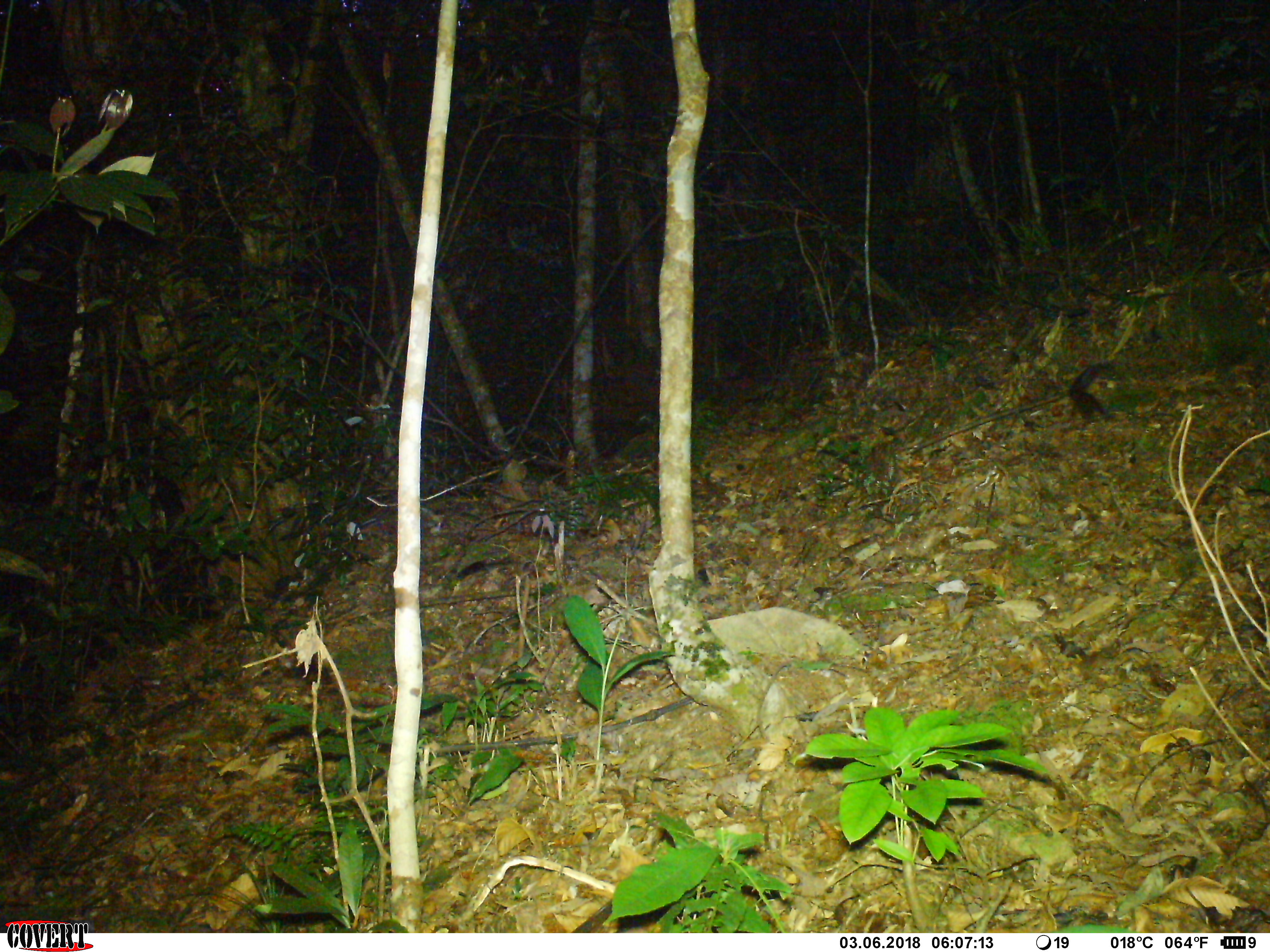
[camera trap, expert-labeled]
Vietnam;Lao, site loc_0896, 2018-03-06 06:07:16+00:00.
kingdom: Animalia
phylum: Chordata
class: Mammalia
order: Rodentia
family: Sciuridae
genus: Dremomys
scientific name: Dremomys rufigenis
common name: red-cheeked squirrel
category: red cheeked squirrel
Red cheeked squirrel (red-cheeked squirrel) (Dremomys rufigenis). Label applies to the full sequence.